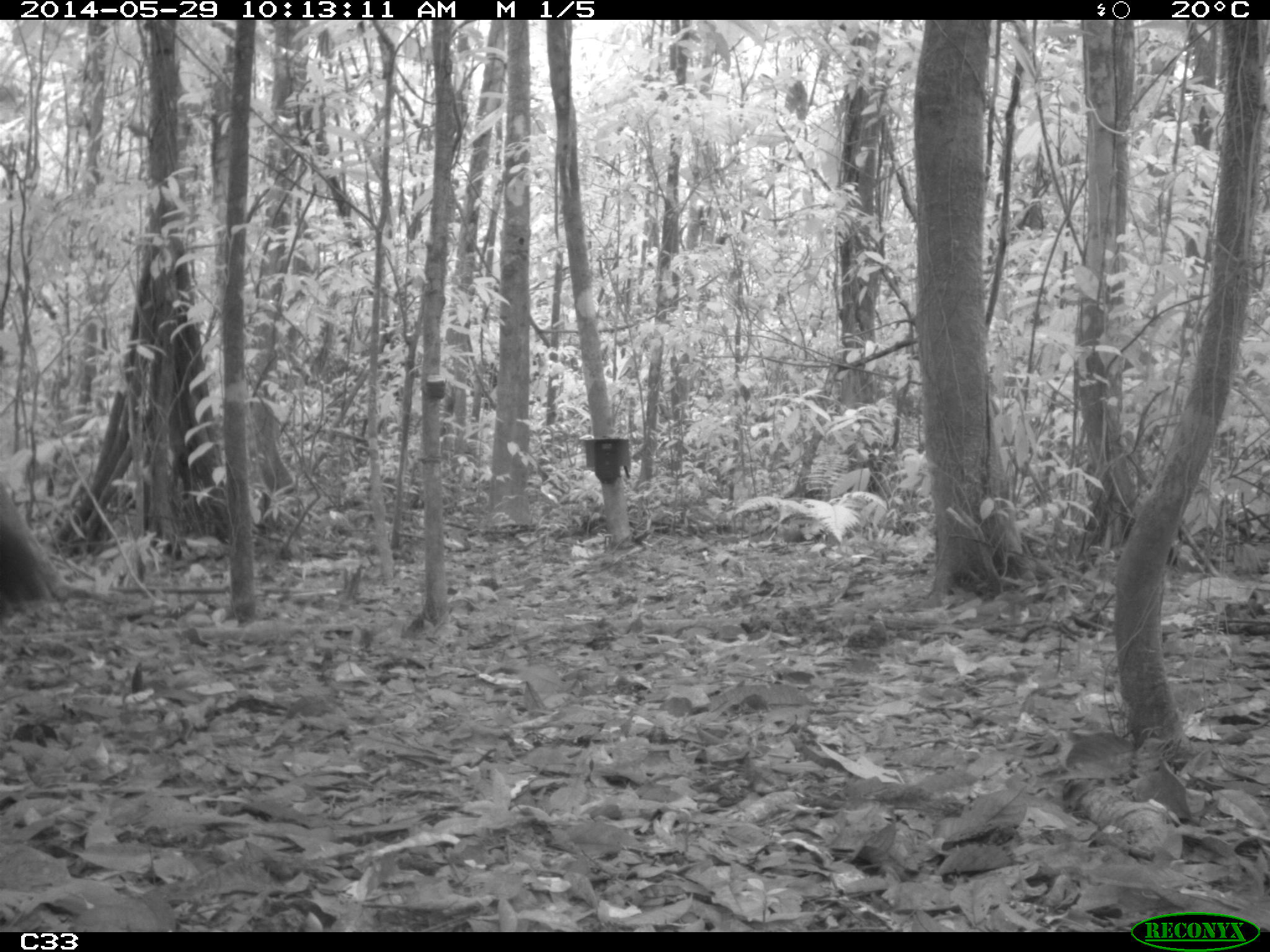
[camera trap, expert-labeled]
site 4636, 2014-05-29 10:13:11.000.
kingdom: Animalia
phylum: Chordata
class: Aves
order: Gruiformes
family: Psophiidae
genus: Psophia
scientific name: Psophia crepitans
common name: gray-winged trumpeter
Psophia crepitans (gray-winged trumpeter), count 5, age adult.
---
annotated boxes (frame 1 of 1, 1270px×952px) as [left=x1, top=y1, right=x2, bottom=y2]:
psophia crepitans: [left=0, top=489, right=62, bottom=616]